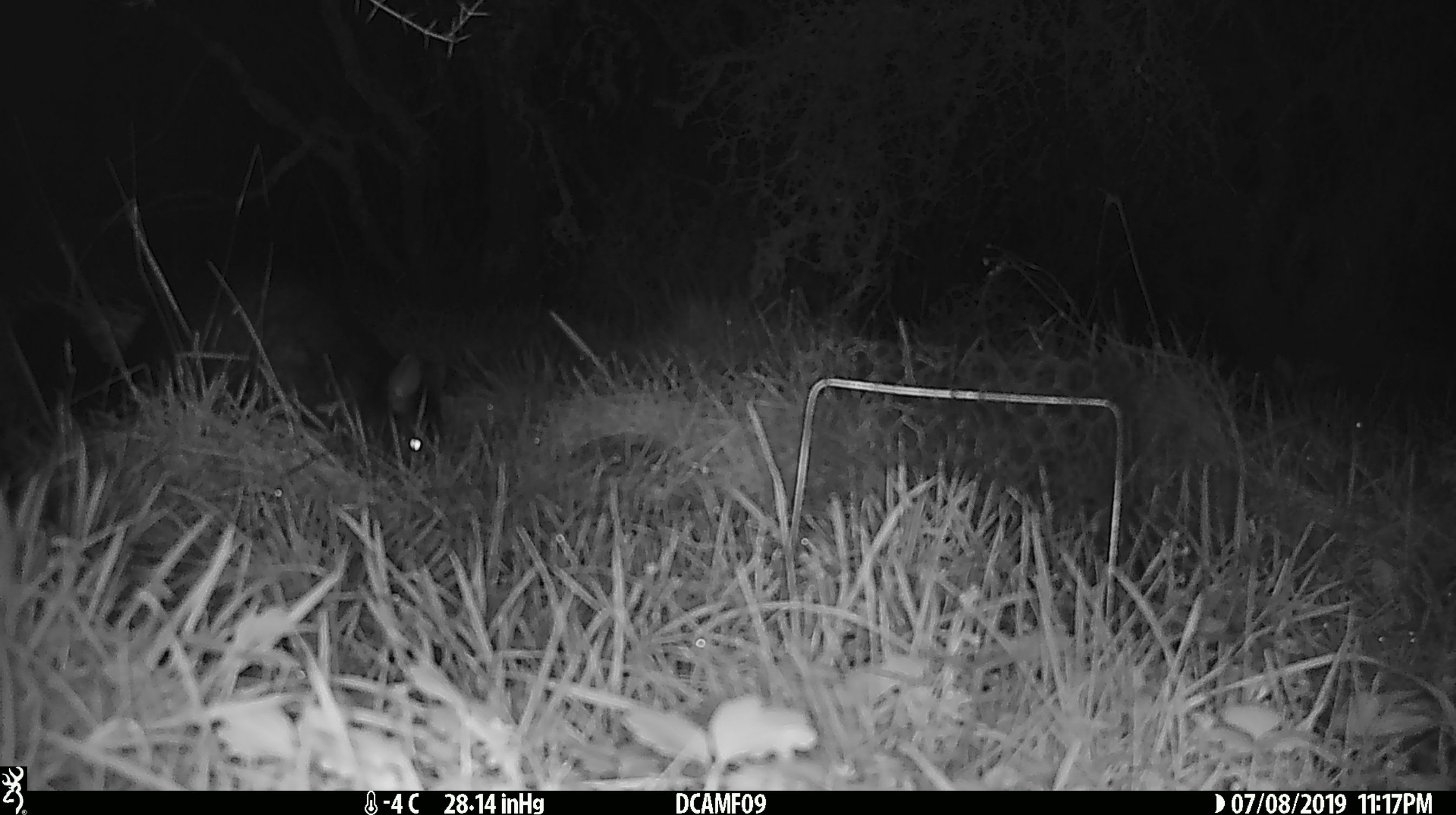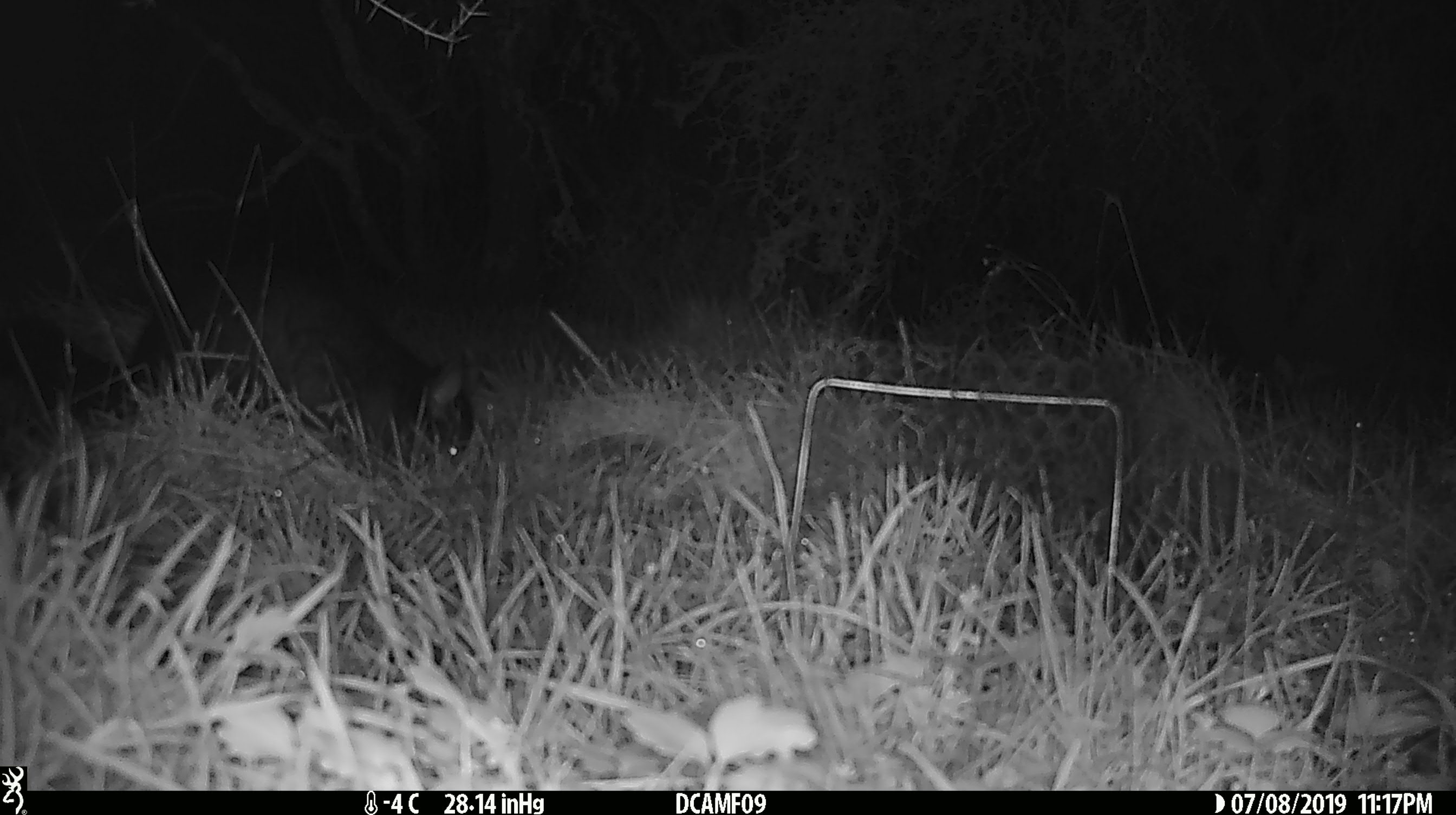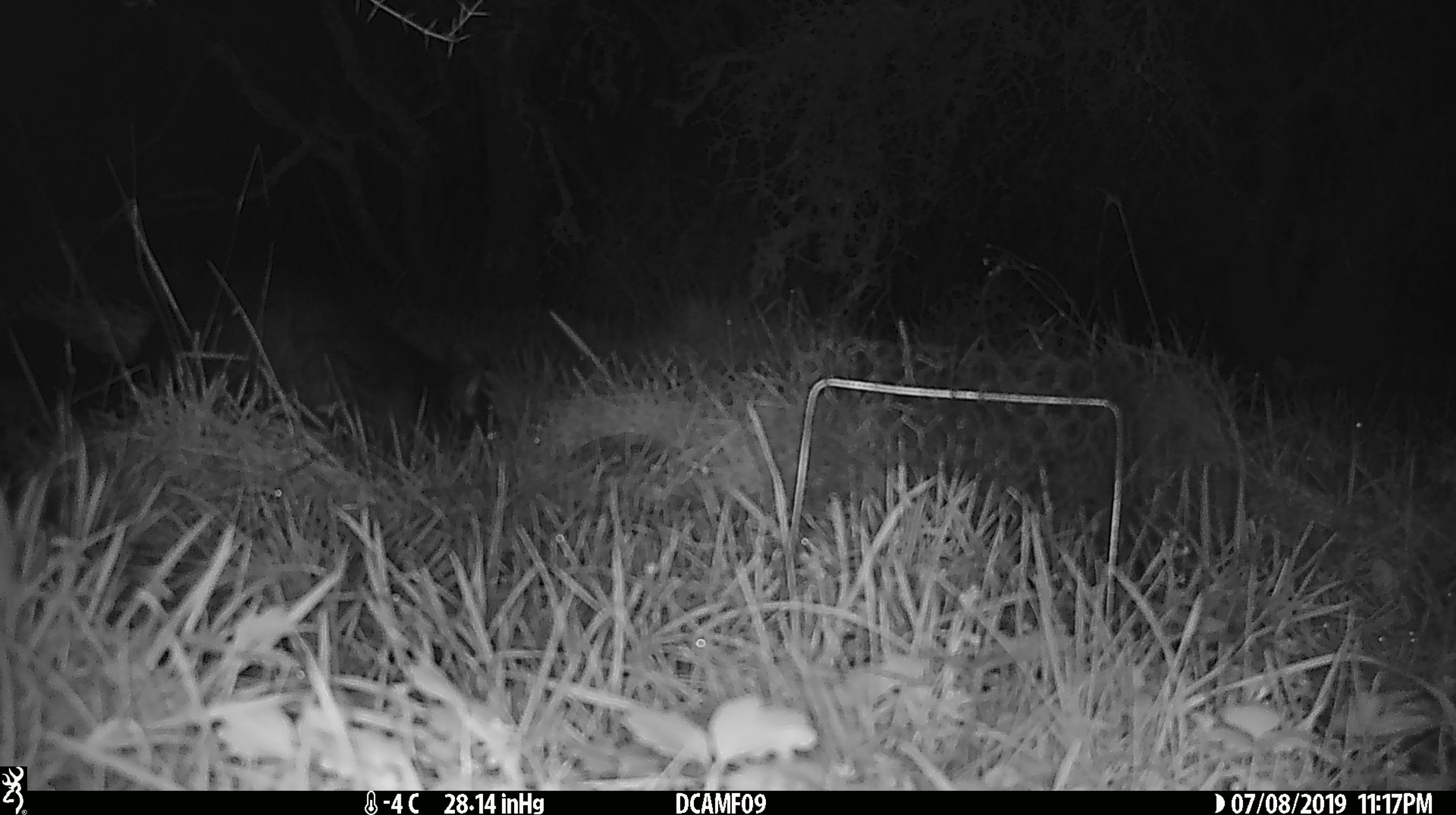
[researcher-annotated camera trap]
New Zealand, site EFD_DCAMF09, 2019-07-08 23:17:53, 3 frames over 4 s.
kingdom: Animalia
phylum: Chordata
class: Mammalia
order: Diprotodontia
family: Phalangeridae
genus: Trichosurus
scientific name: Trichosurus vulpecula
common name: common brushtail possum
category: possum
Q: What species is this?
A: Possum (common brushtail possum) (Trichosurus vulpecula).